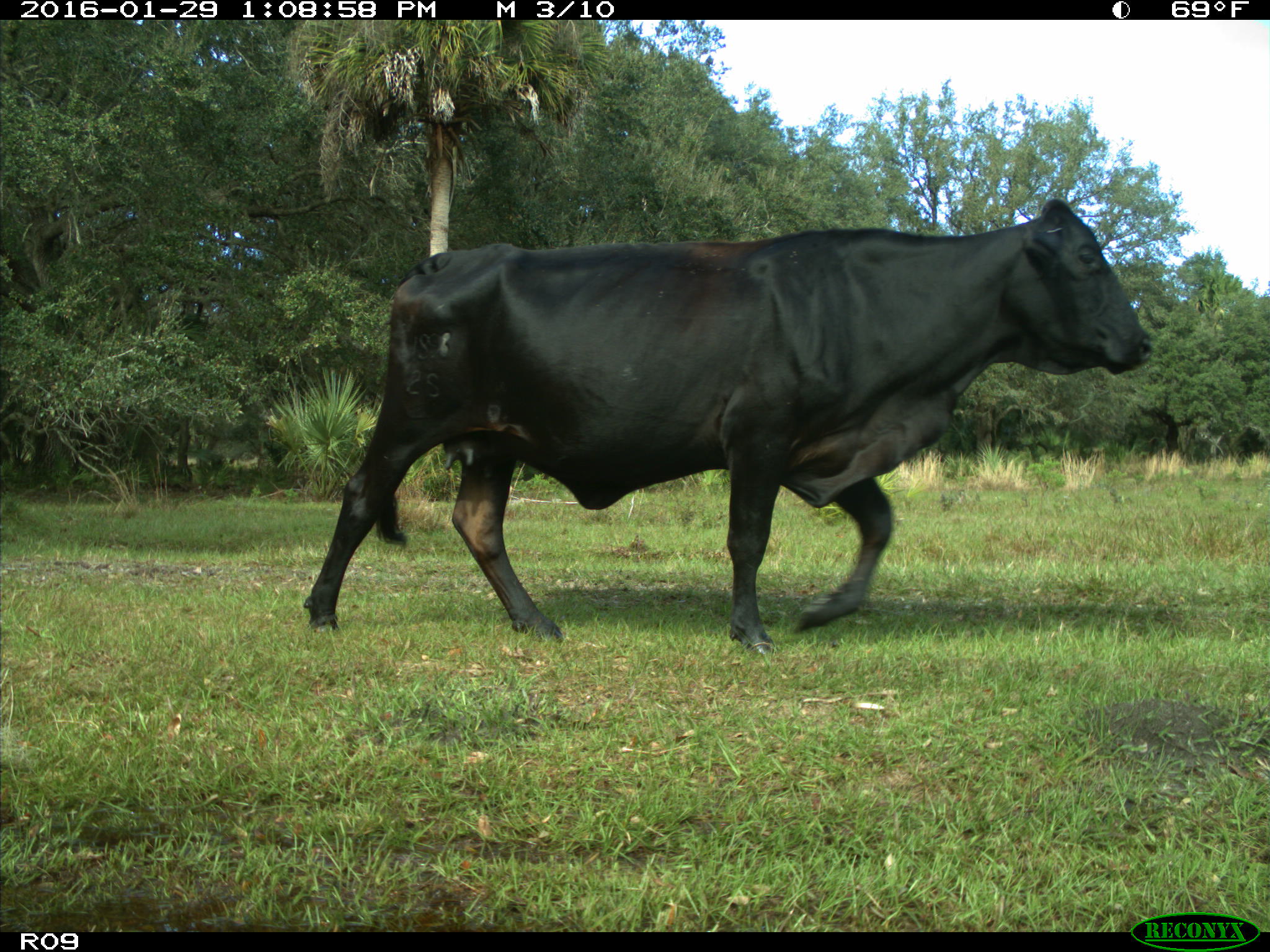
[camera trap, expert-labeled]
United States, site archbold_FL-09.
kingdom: Animalia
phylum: Chordata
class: Mammalia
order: Artiodactyla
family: Bovidae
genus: Bos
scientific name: Bos taurus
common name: domestic cow